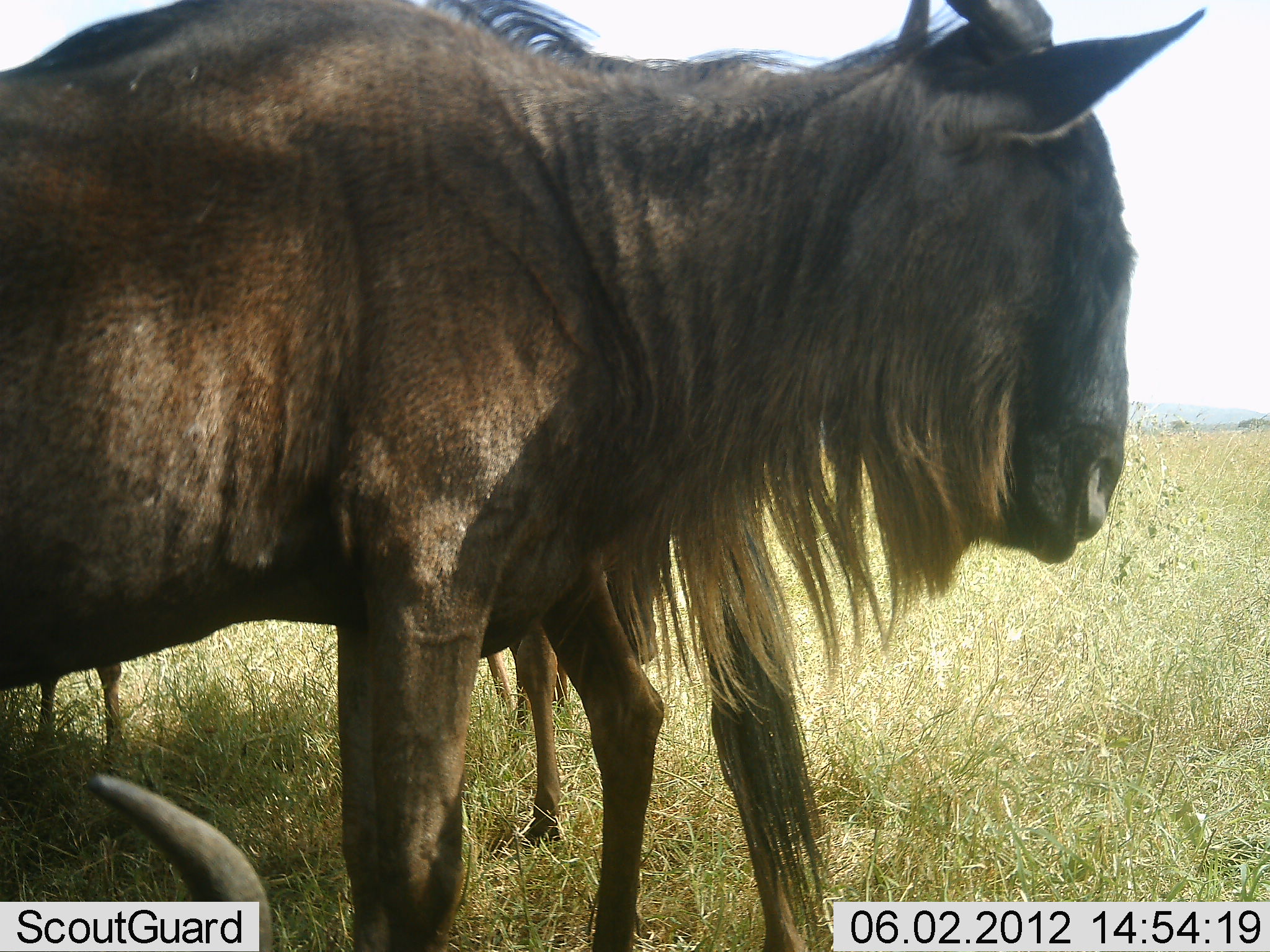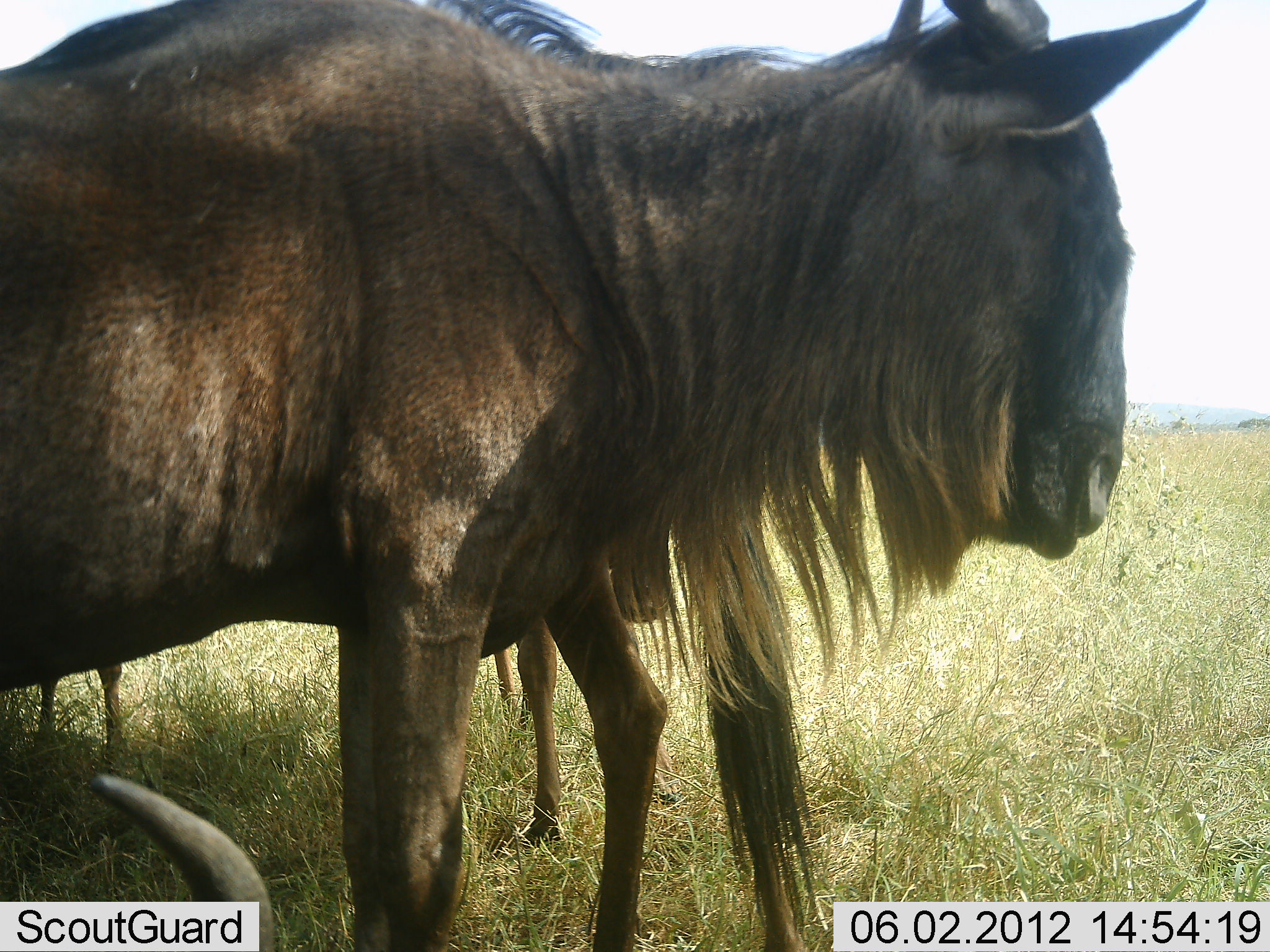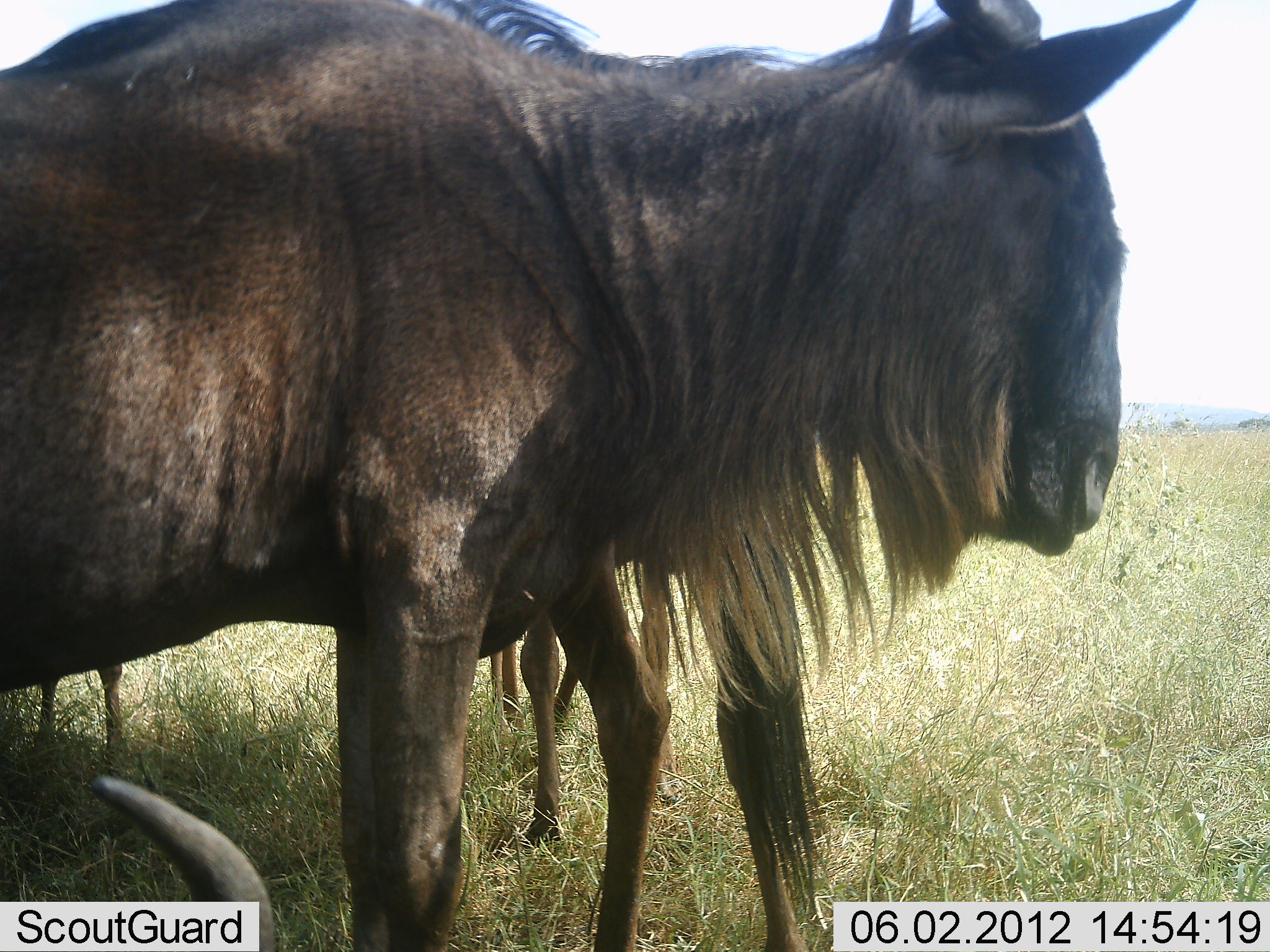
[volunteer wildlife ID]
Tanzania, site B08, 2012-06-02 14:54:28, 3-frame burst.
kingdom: Animalia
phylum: Chordata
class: Mammalia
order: Artiodactyla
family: Bovidae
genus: Connochaetes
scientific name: Connochaetes taurinus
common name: blue wildebeest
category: wildebeest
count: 4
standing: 80%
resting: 80%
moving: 0%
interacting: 0%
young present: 0%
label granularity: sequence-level